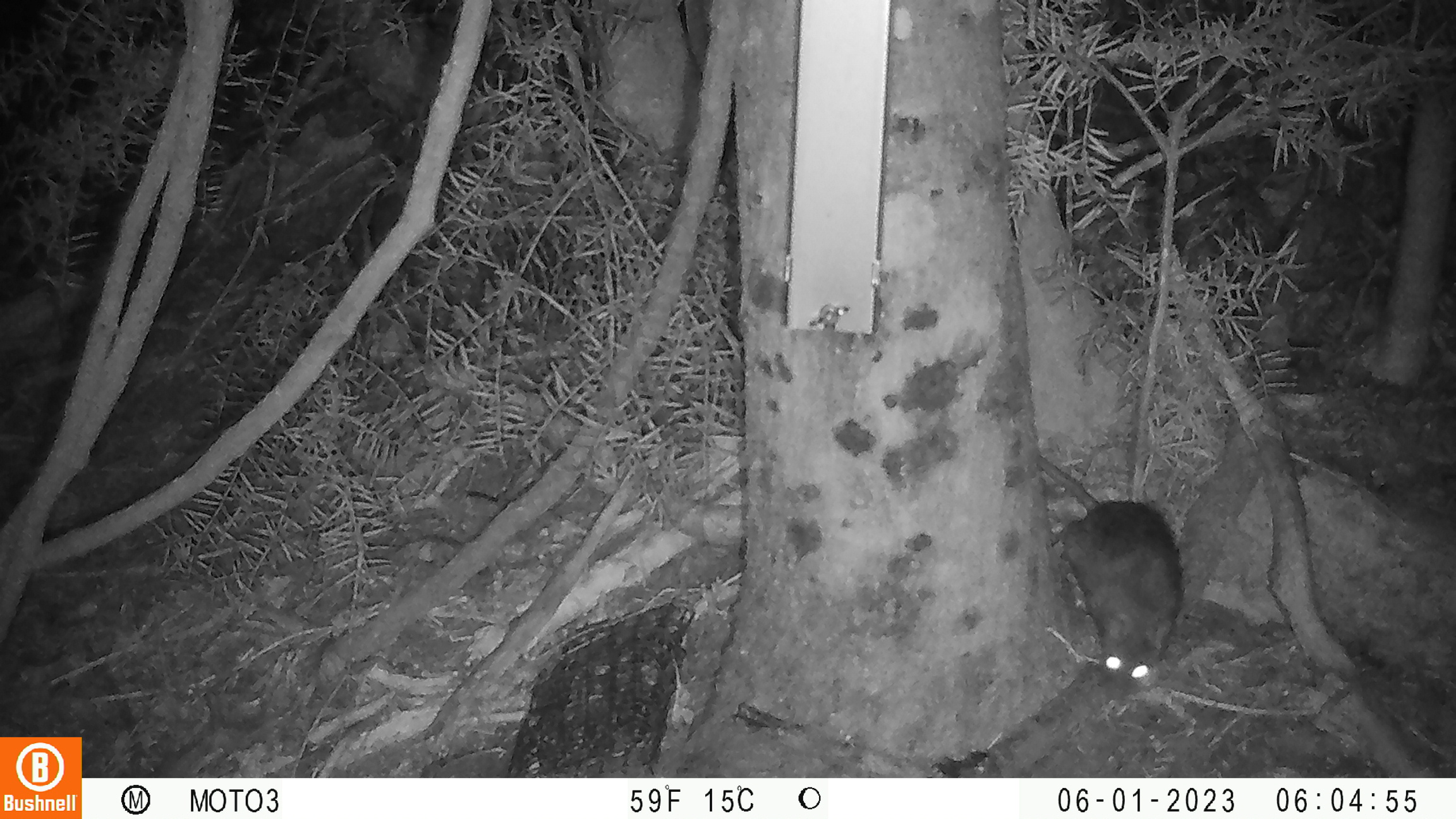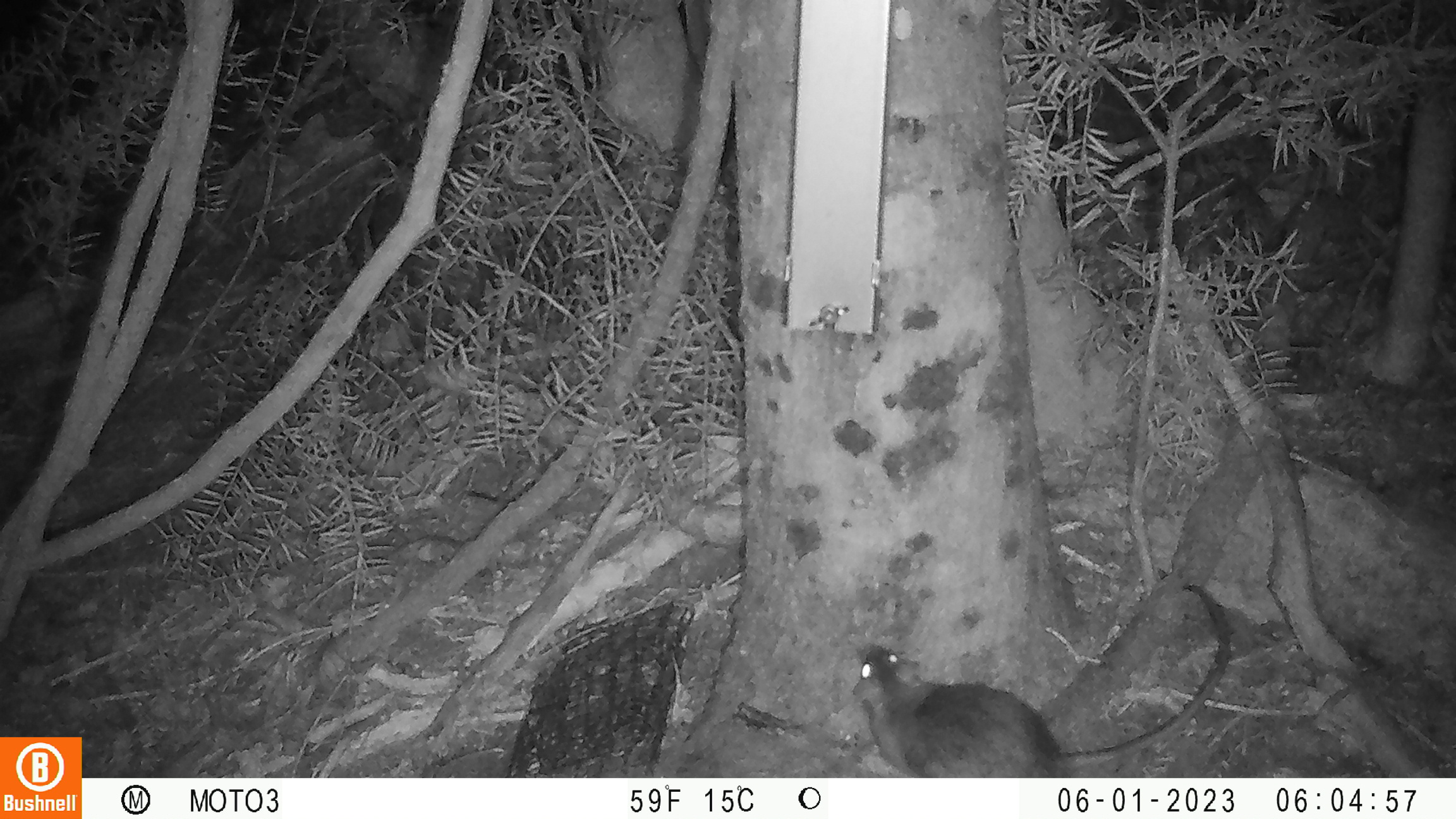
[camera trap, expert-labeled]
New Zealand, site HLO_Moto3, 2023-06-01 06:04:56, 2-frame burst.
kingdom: Animalia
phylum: Chordata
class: Mammalia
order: Rodentia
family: Muridae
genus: Rattus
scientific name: Rattus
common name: rat